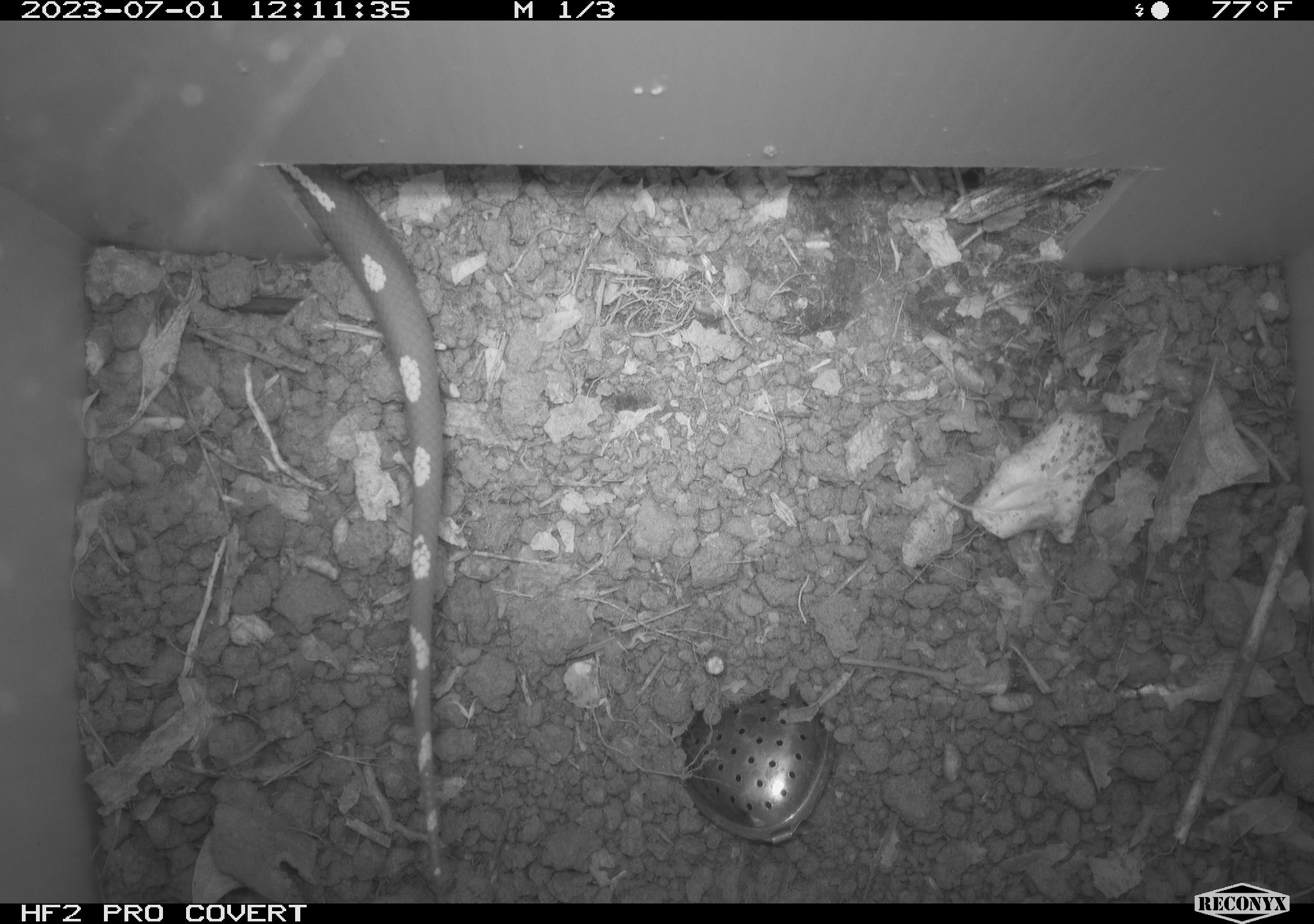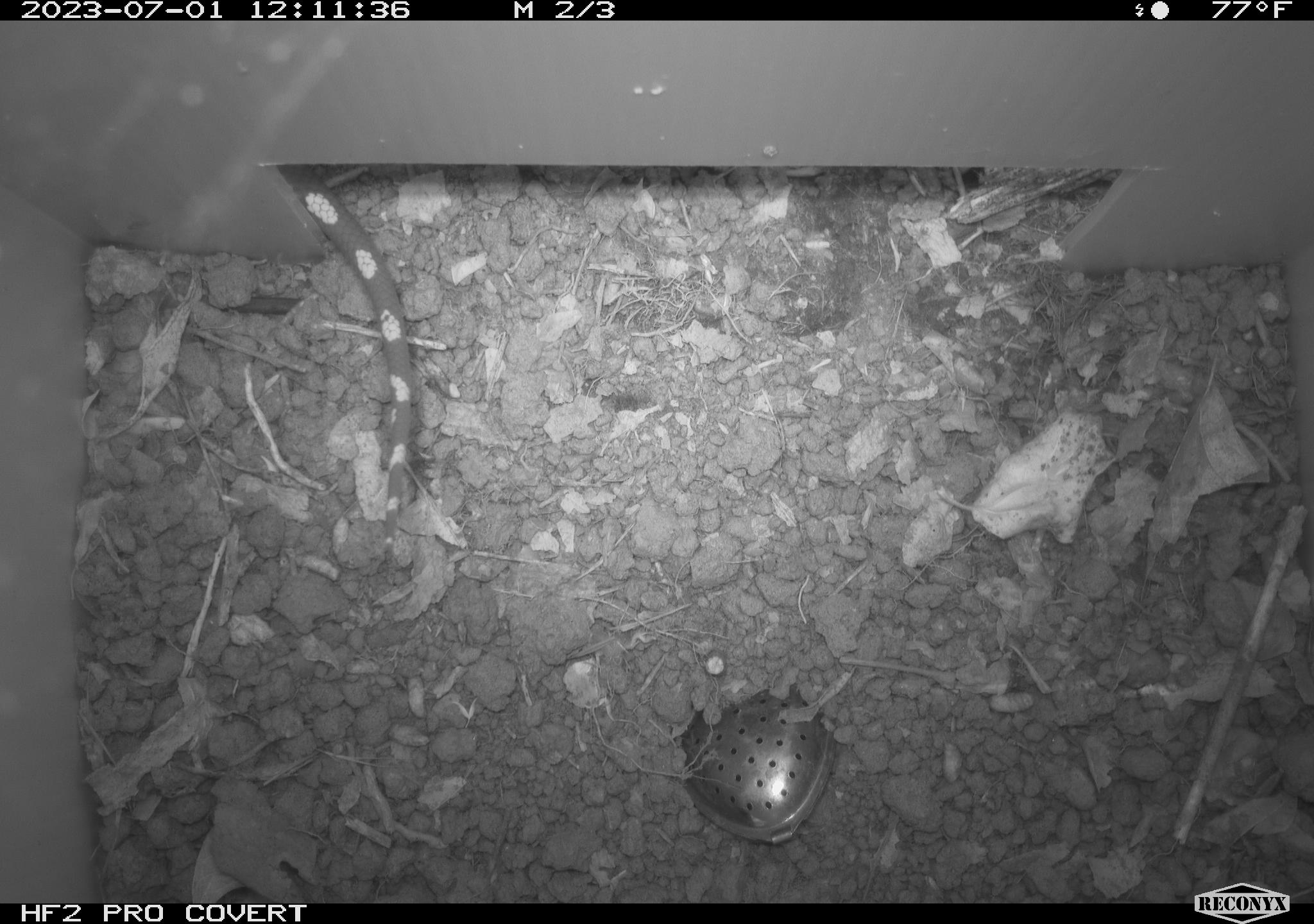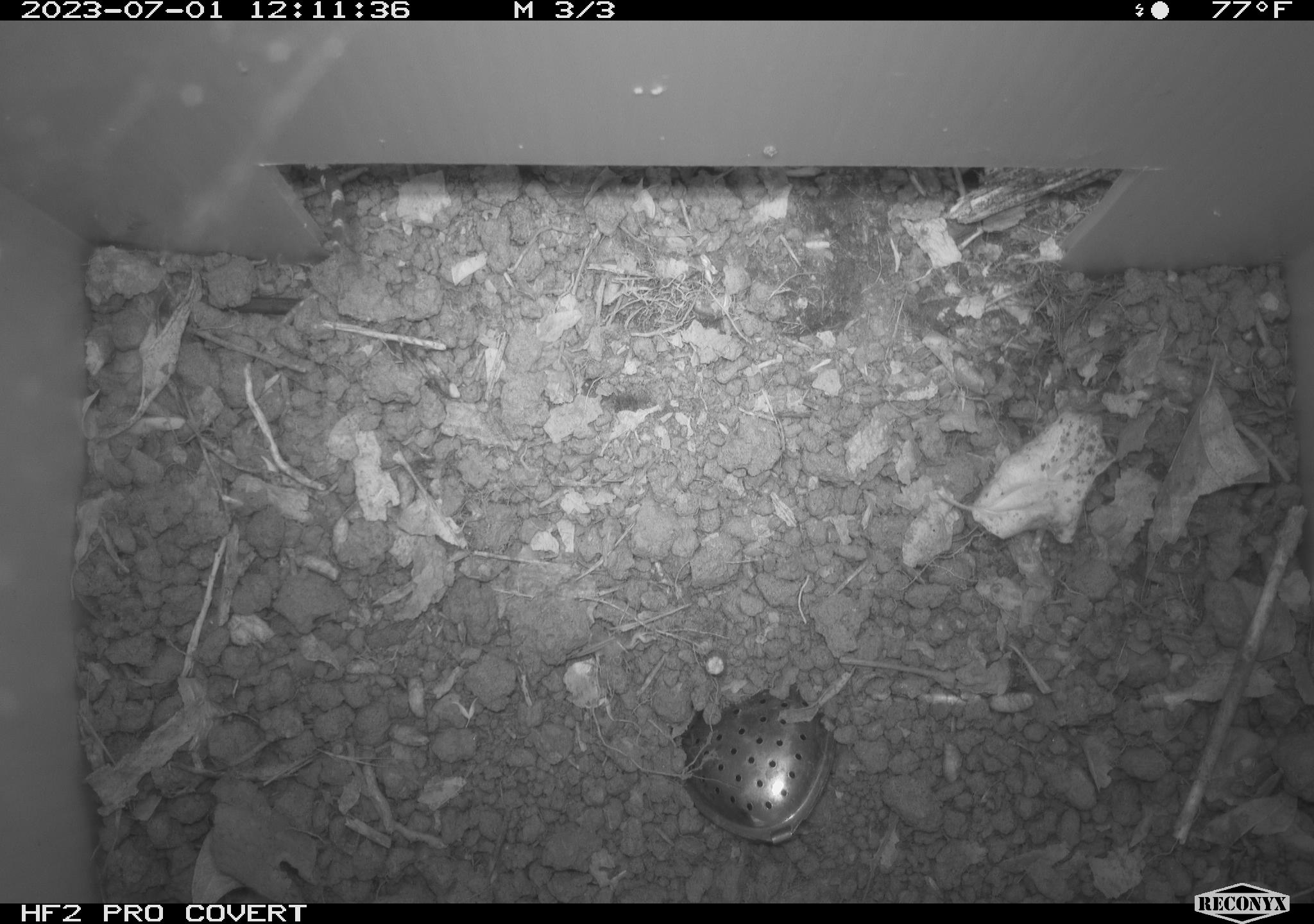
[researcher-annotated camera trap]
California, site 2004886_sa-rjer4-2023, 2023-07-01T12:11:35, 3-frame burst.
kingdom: Animalia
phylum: Chordata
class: Reptilia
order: Squamata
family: Colubridae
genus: Lampropeltis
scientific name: Lampropeltis californiae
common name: california kingsnake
California kingsnake (Lampropeltis californiae).